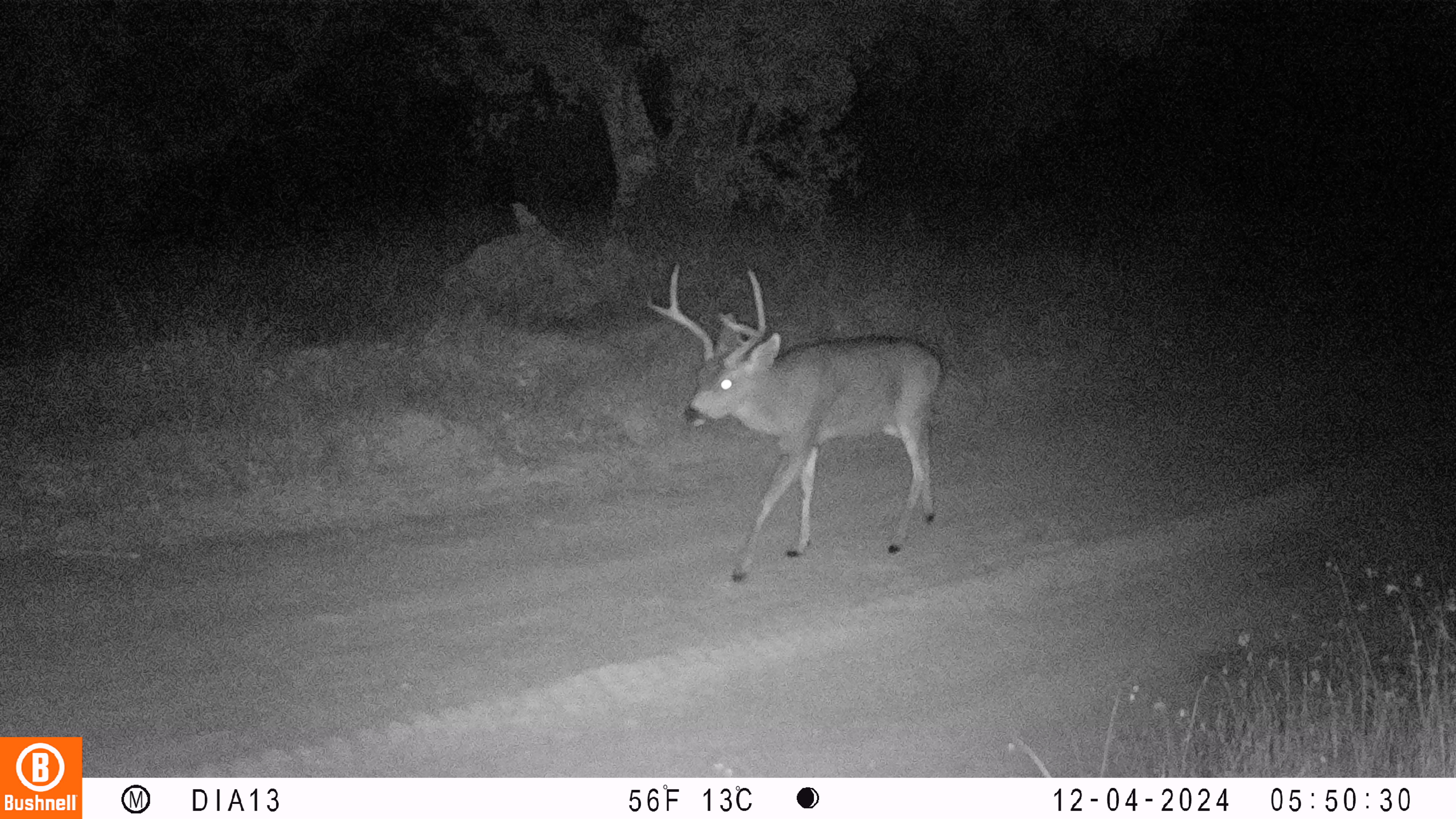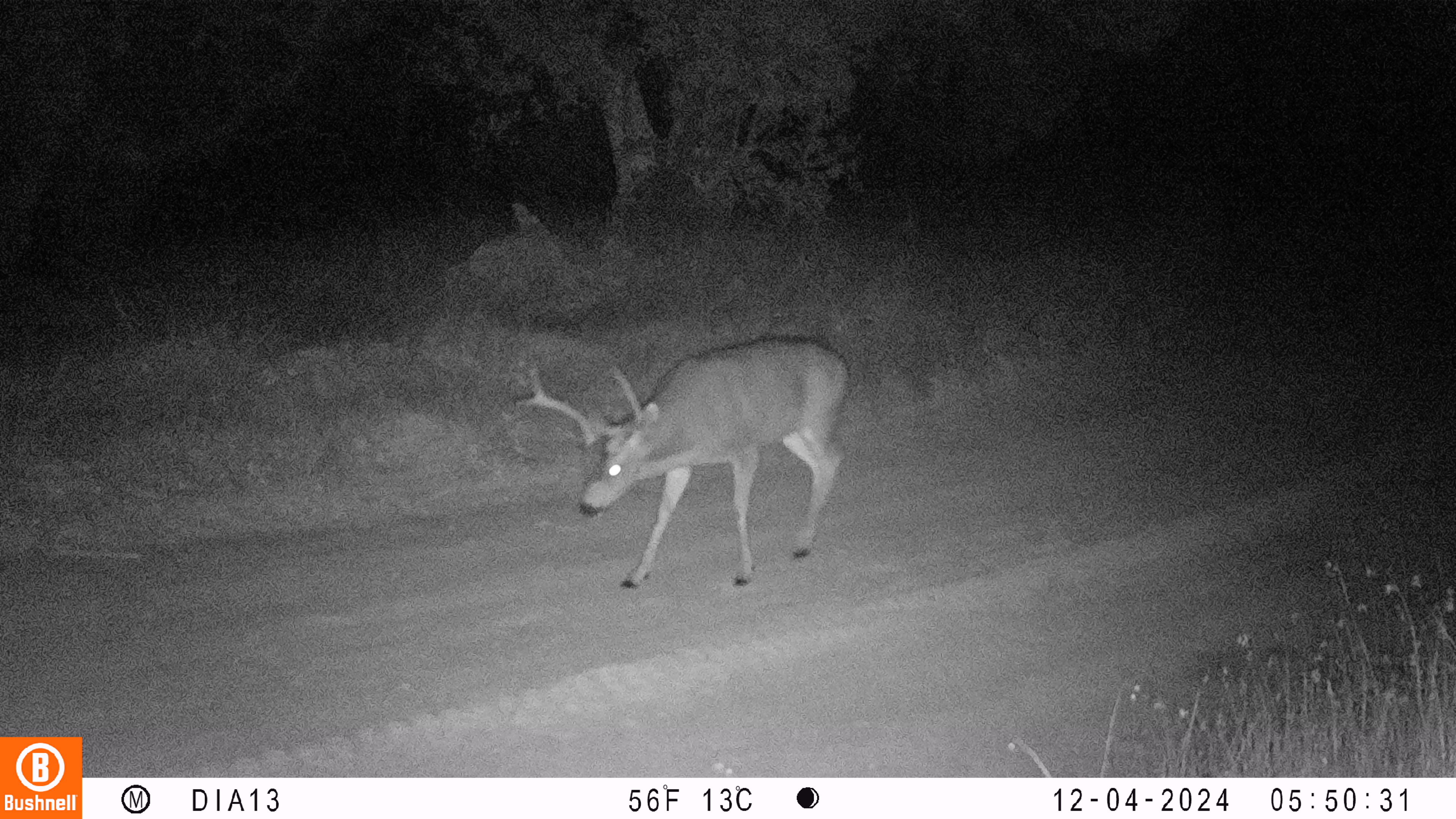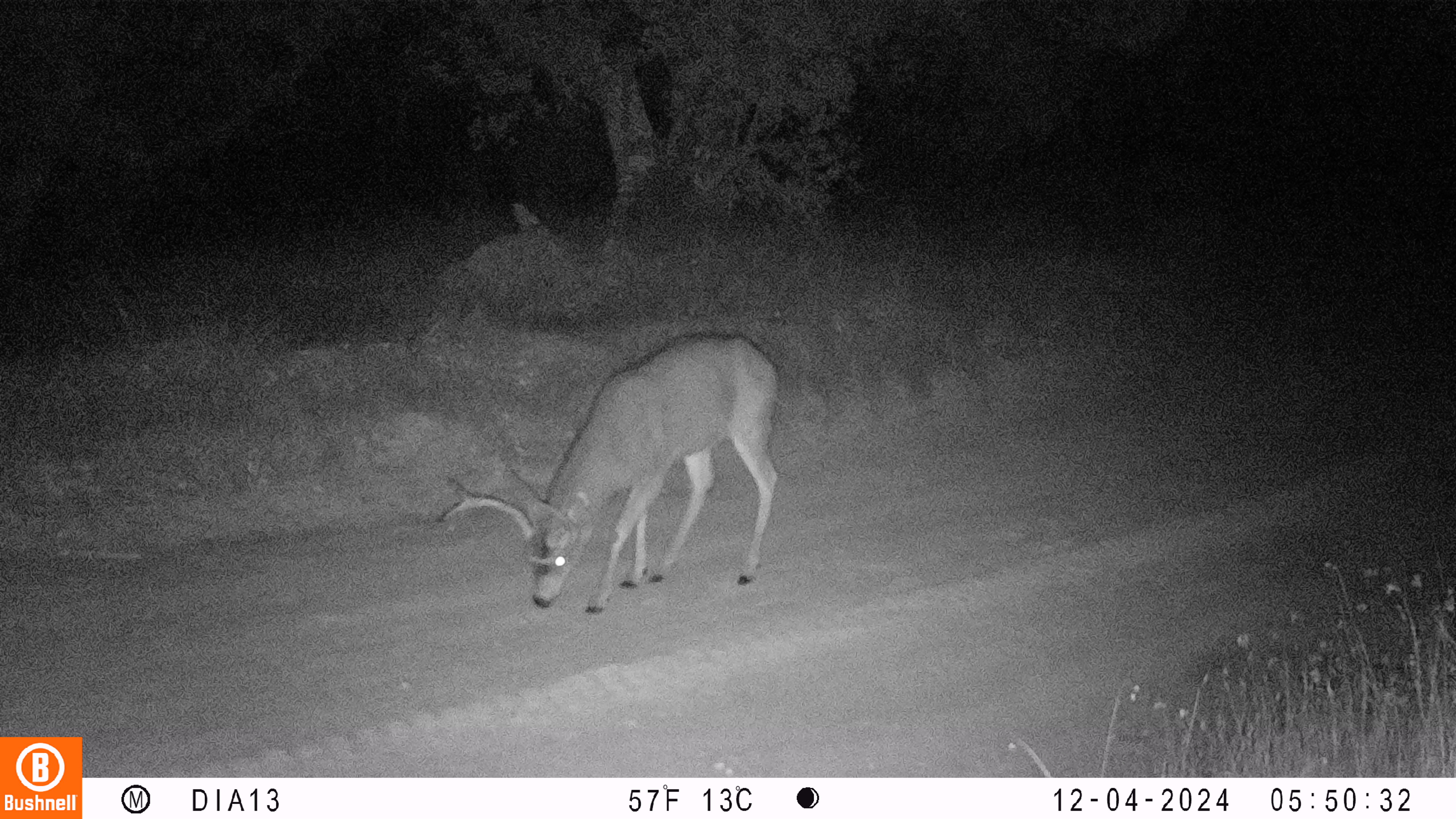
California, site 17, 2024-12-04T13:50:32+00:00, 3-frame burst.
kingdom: Animalia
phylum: Chordata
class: Mammalia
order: Artiodactyla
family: Cervidae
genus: Odocoileus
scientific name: Odocoileus hemionus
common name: mule deer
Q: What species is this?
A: Mule deer (Odocoileus hemionus).